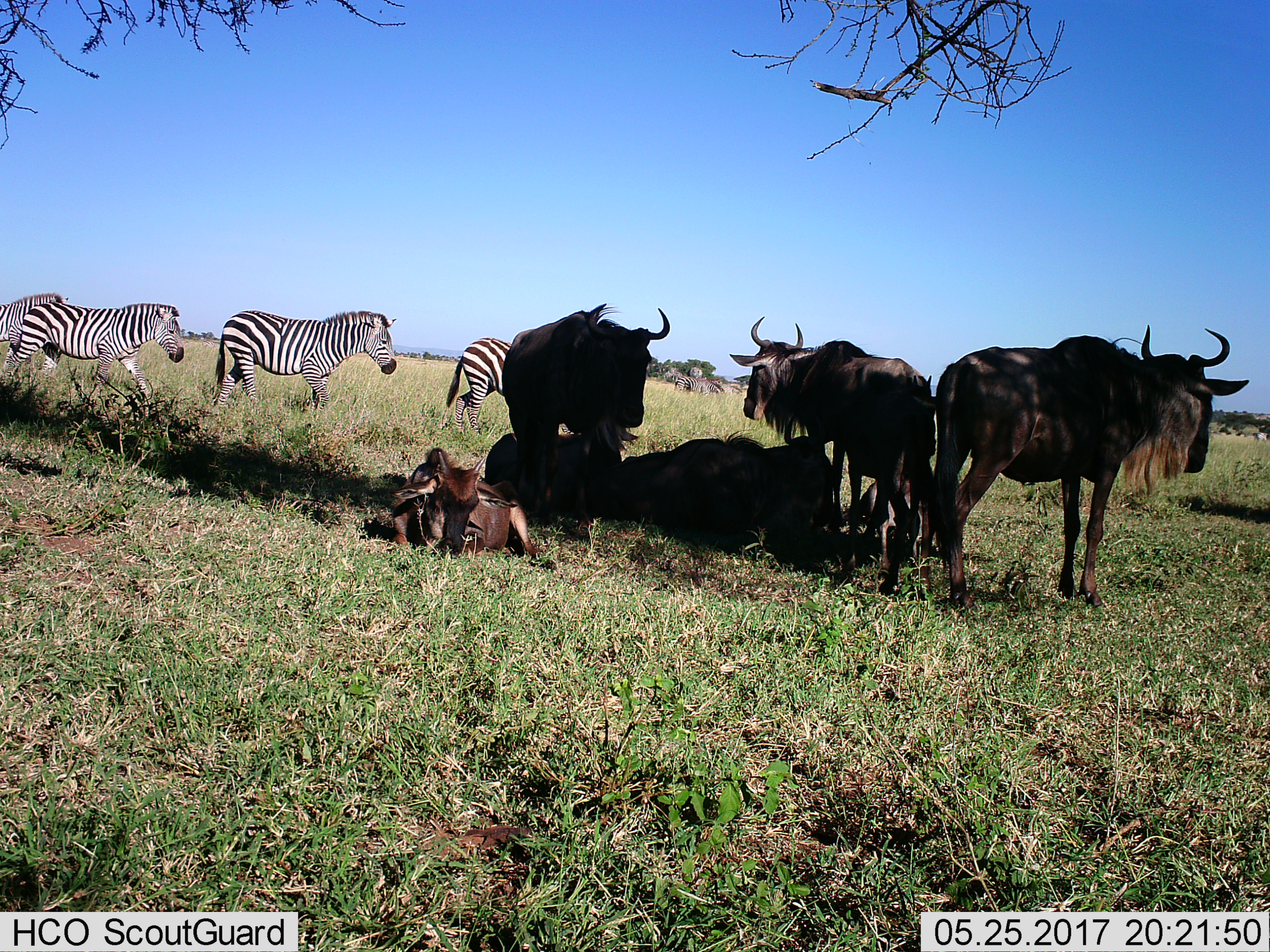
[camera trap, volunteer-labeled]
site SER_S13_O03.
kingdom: Animalia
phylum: Chordata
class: Mammalia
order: Artiodactyla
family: Bovidae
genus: Connochaetes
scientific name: Connochaetes taurinus taurinus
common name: blue wildebeest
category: wildebeestblue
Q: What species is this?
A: Wildebeestblue (blue wildebeest) (Connochaetes taurinus taurinus).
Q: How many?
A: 6.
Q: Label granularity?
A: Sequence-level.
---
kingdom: Animalia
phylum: Chordata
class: Mammalia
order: Perissodactyla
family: Equidae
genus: Equus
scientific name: Equus quagga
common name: plains zebra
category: zebraplains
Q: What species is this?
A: Zebraplains (plains zebra) (Equus quagga).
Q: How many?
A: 6.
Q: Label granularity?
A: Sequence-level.